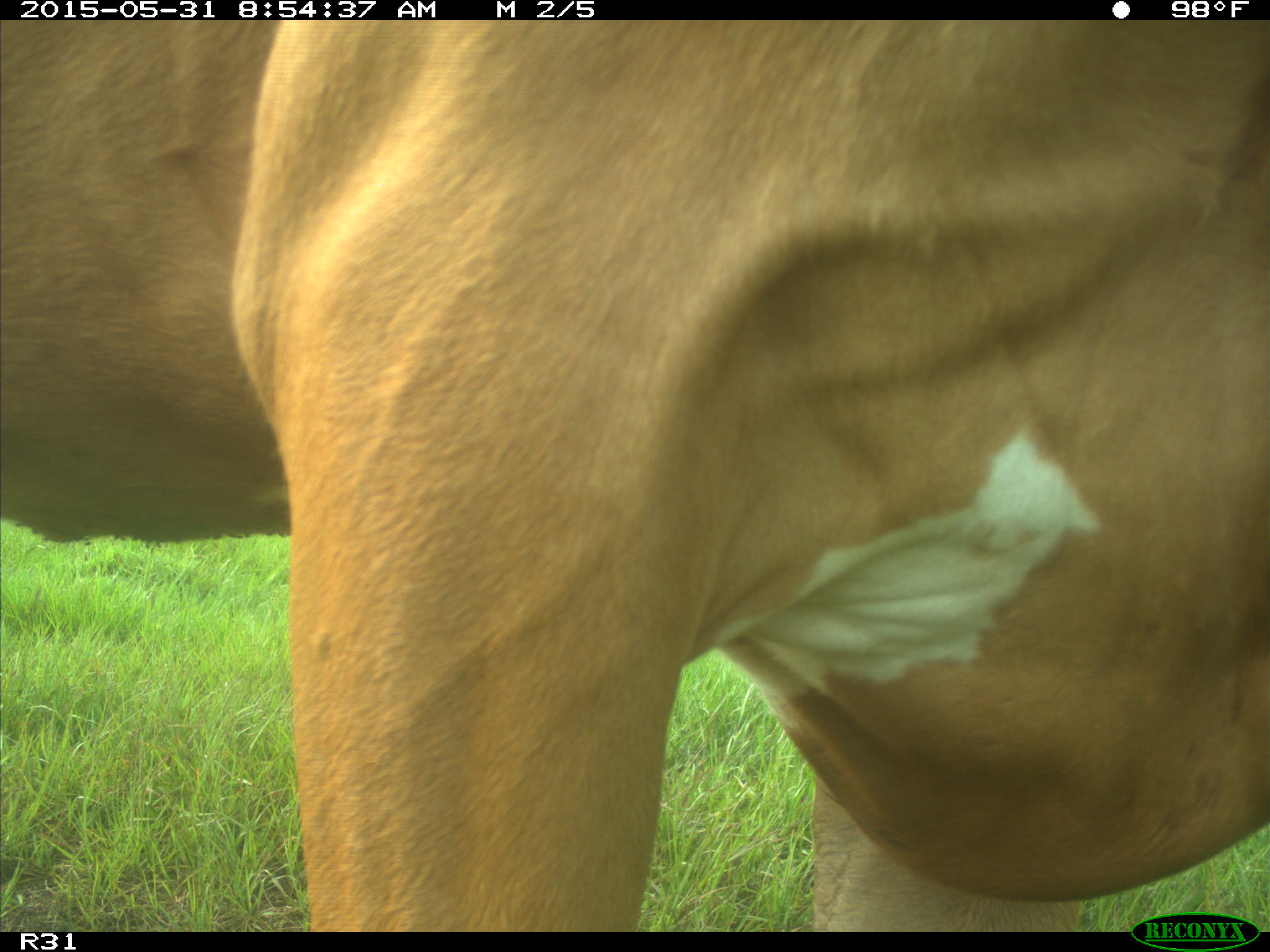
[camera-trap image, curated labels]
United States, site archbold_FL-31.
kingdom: Animalia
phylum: Chordata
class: Mammalia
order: Artiodactyla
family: Bovidae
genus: Bos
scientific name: Bos taurus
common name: domestic cow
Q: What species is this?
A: Bos taurus (domestic cow).